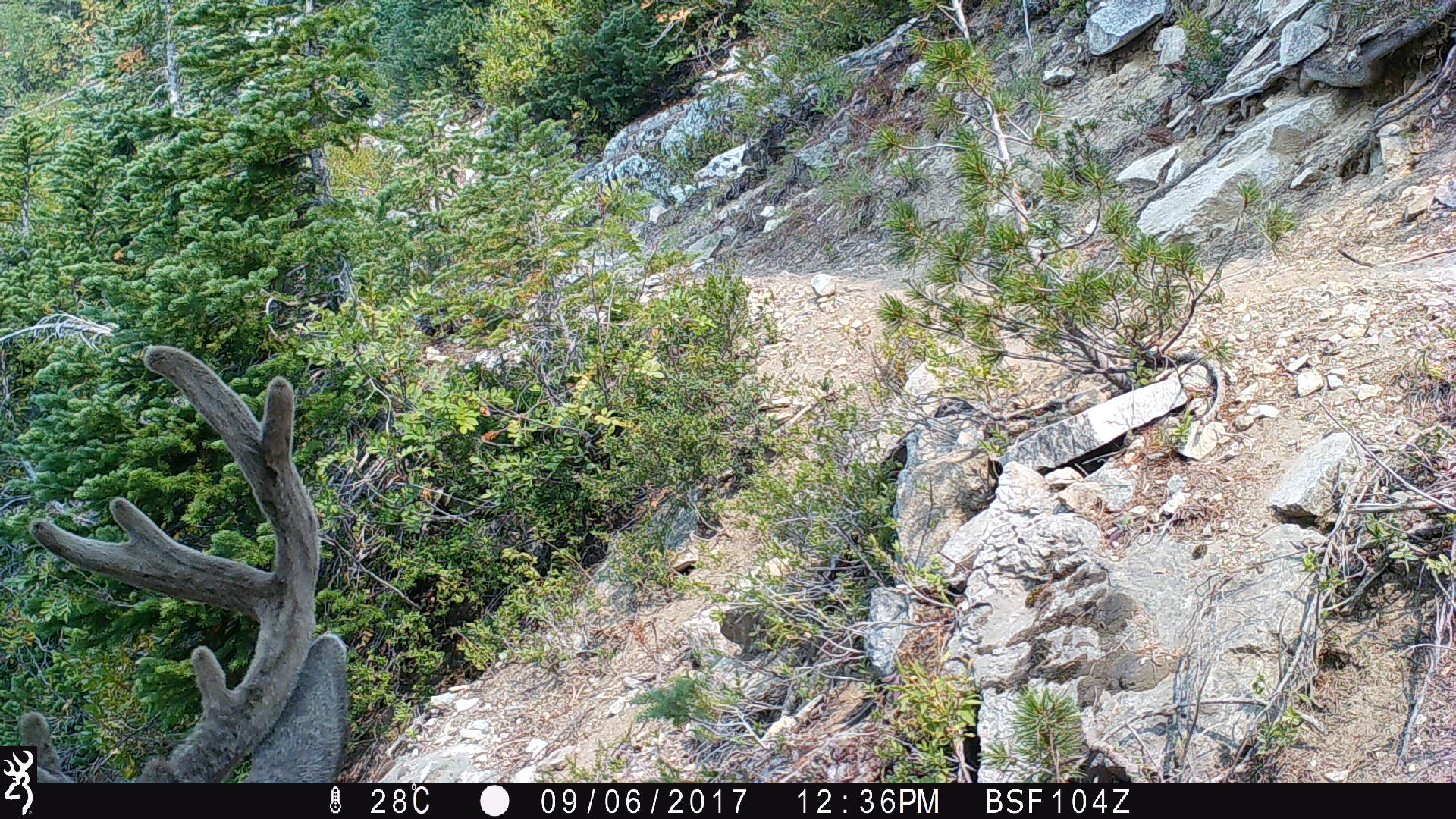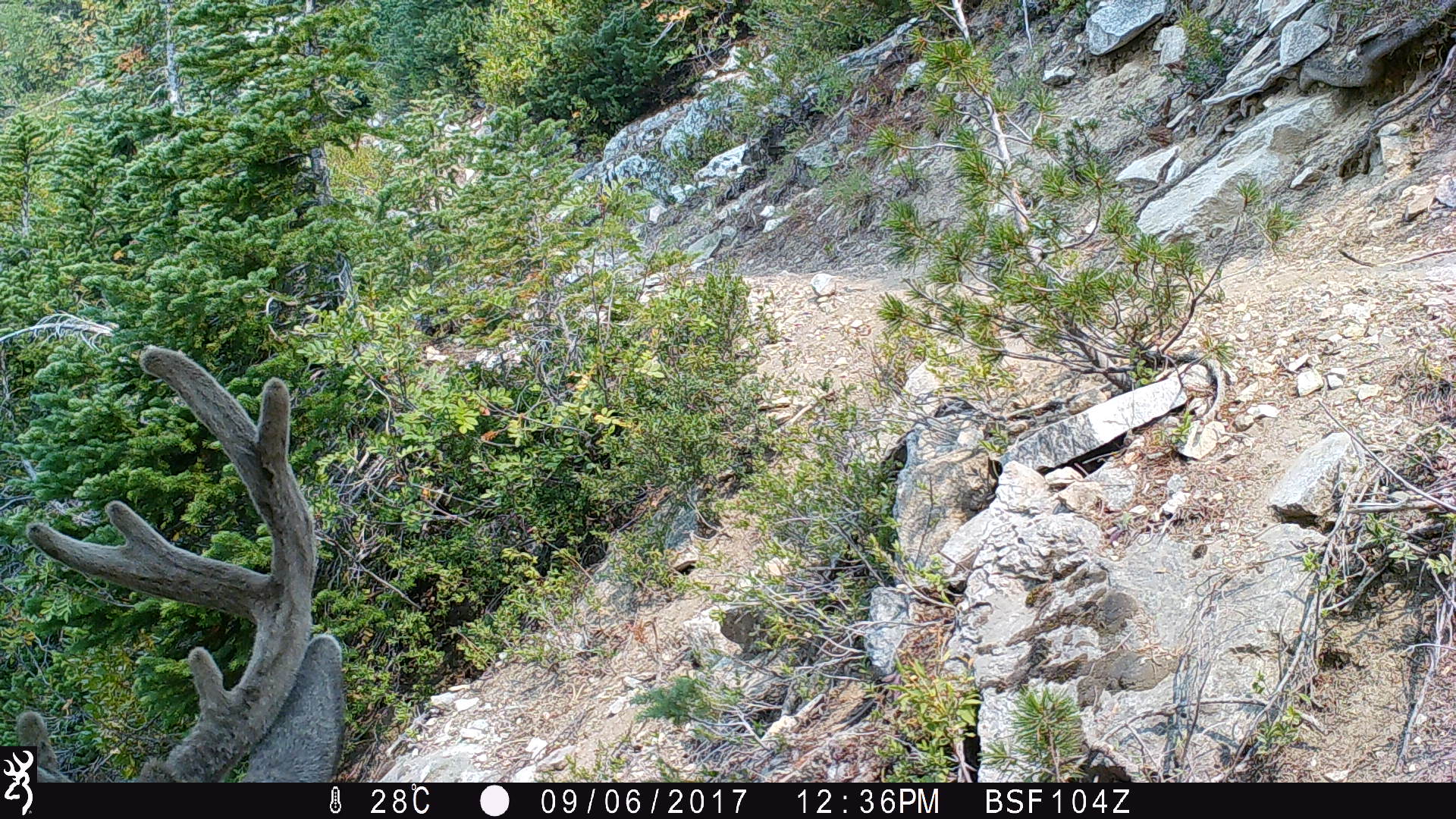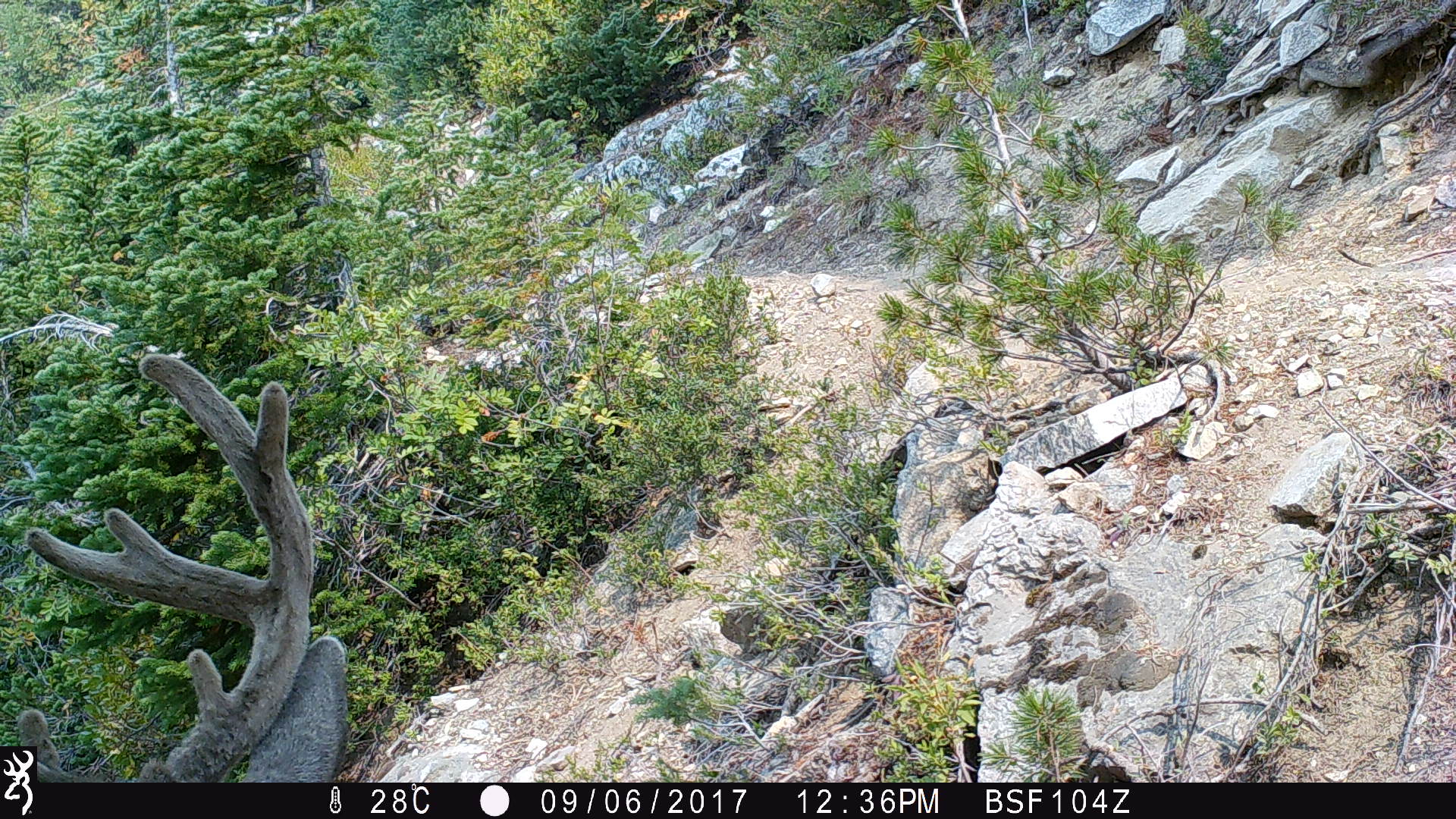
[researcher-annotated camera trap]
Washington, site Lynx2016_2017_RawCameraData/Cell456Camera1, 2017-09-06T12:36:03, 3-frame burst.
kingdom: Animalia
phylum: Chordata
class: Mammalia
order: Artiodactyla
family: Cervidae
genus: Odocoileus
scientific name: Odocoileus hemionus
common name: mule deer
Odocoileus hemionus (mule deer). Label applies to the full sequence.